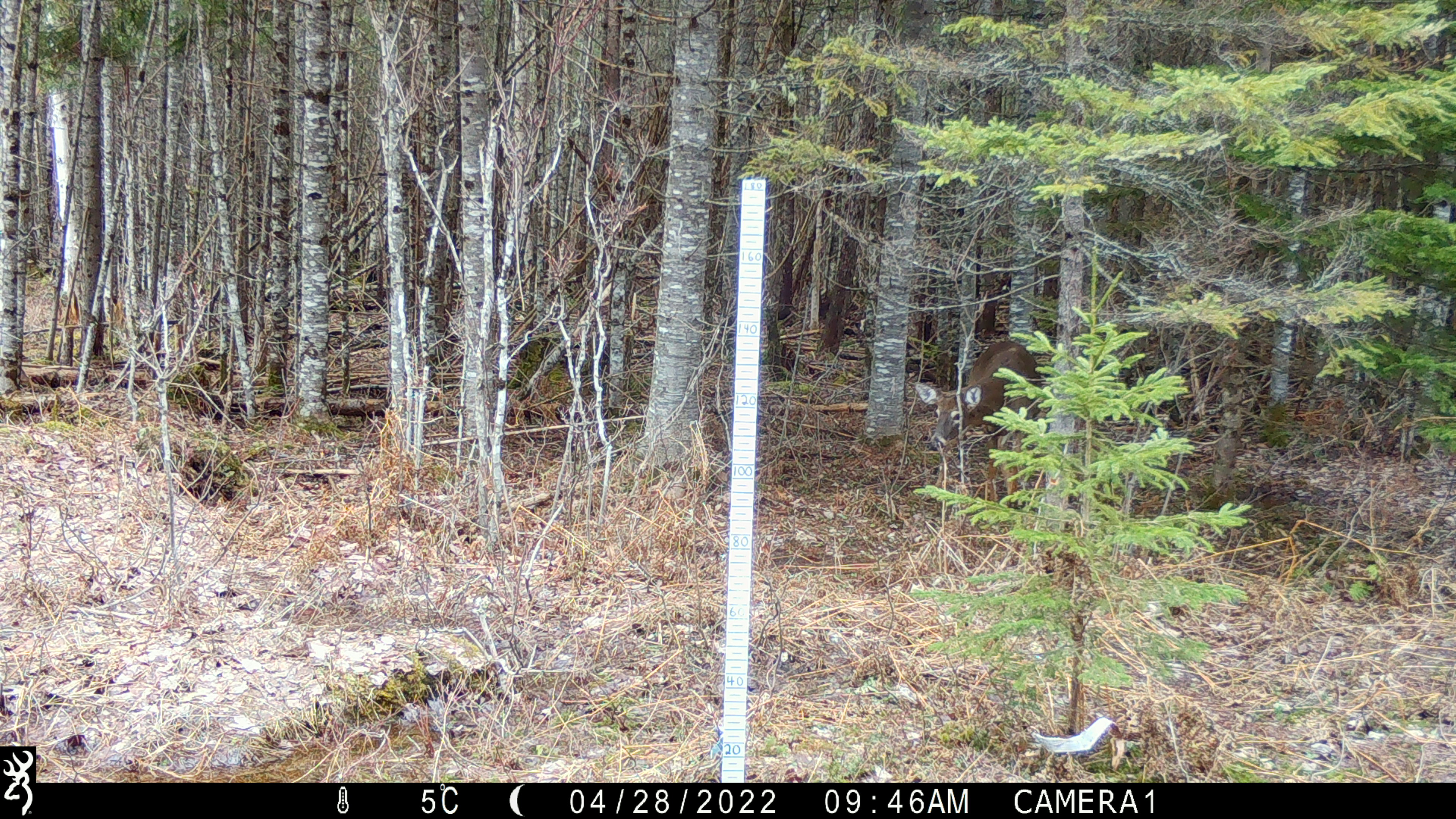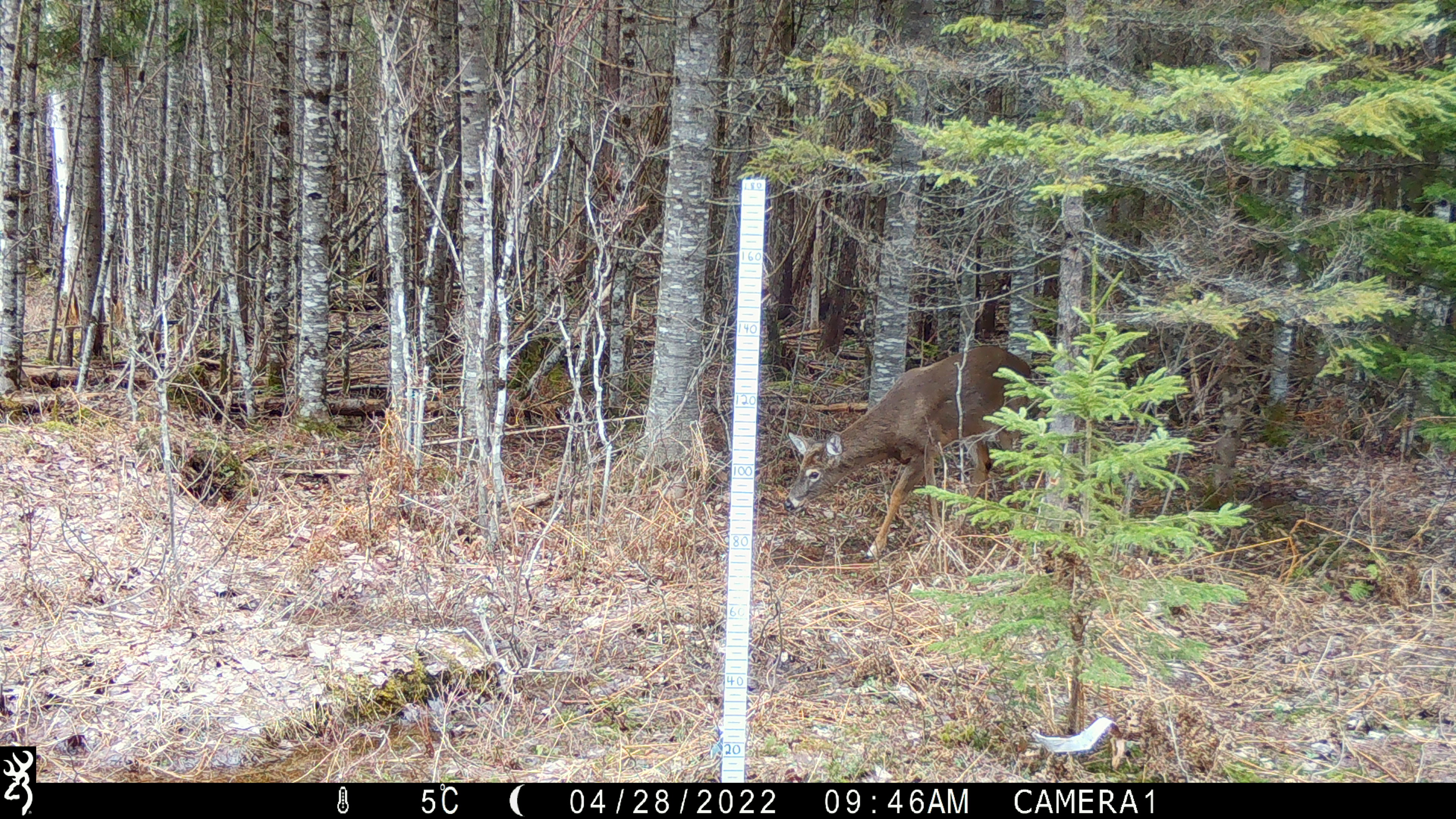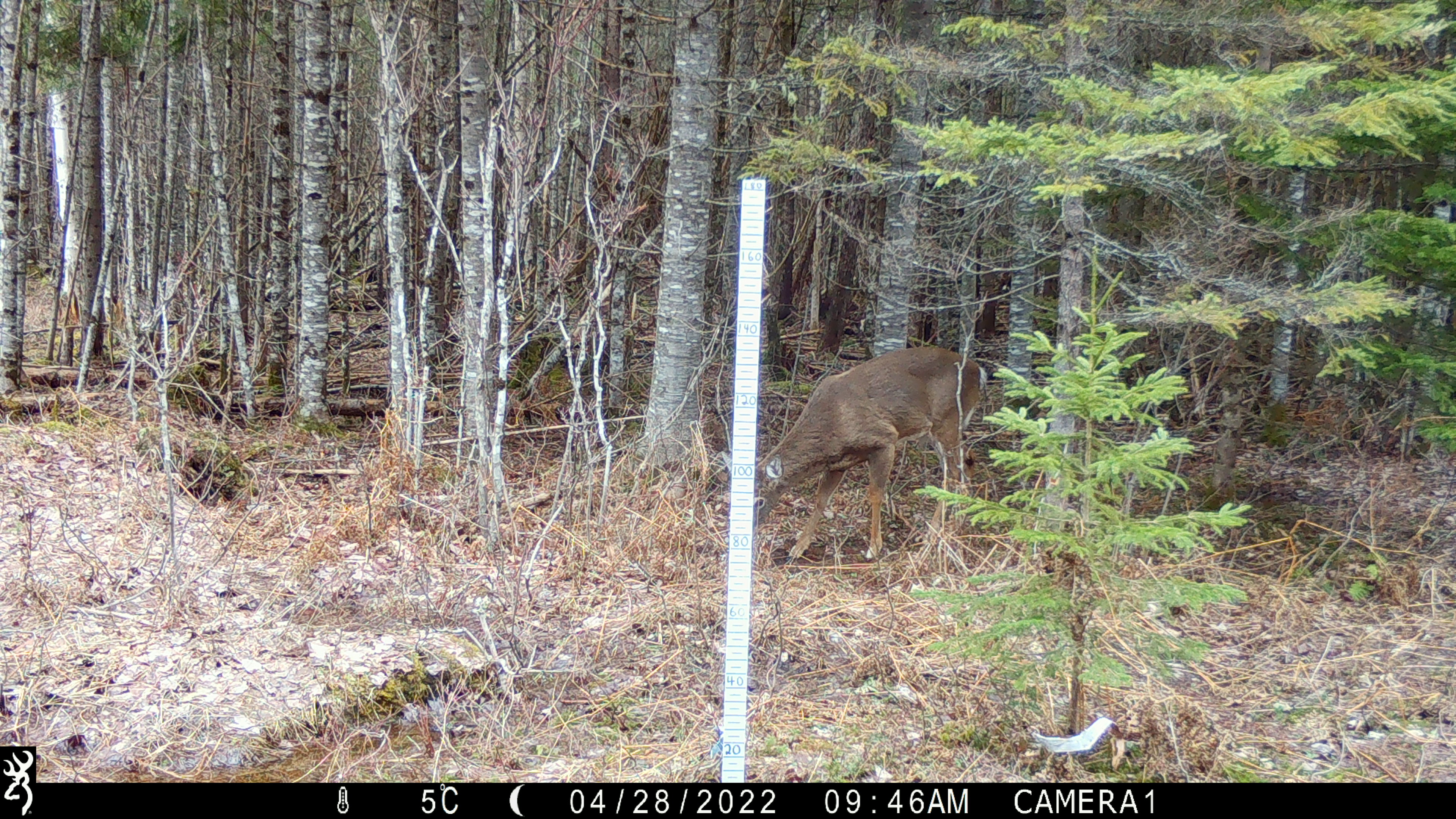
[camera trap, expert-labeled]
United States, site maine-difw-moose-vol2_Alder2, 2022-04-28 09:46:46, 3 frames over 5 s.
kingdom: Animalia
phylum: Chordata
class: Mammalia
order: Artiodactyla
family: Cervidae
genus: Odocoileus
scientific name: Odocoileus virginianus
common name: white-tailed deer